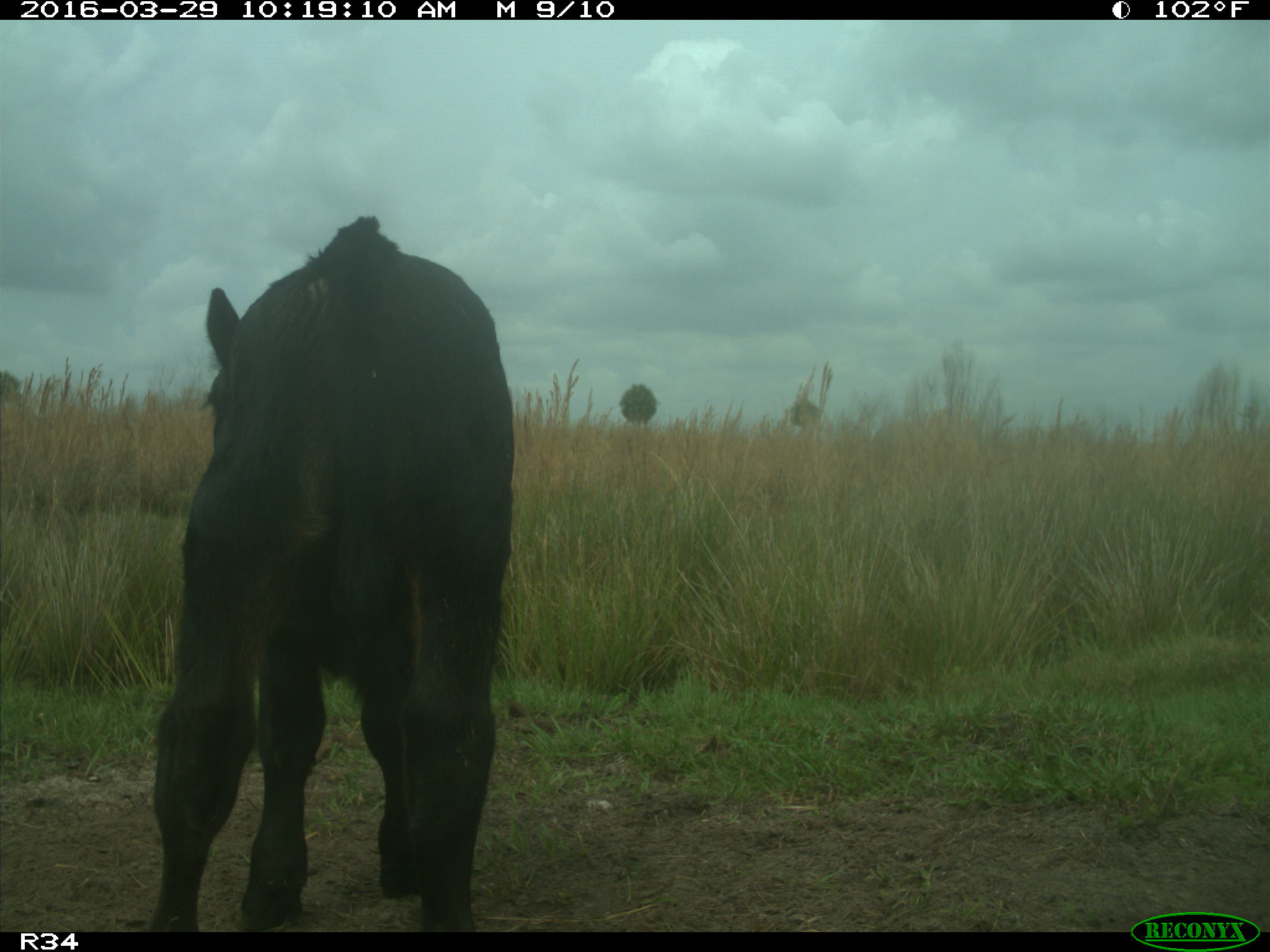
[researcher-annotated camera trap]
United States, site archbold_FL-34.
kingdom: Animalia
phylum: Chordata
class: Mammalia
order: Artiodactyla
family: Bovidae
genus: Bos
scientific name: Bos taurus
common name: domestic cow